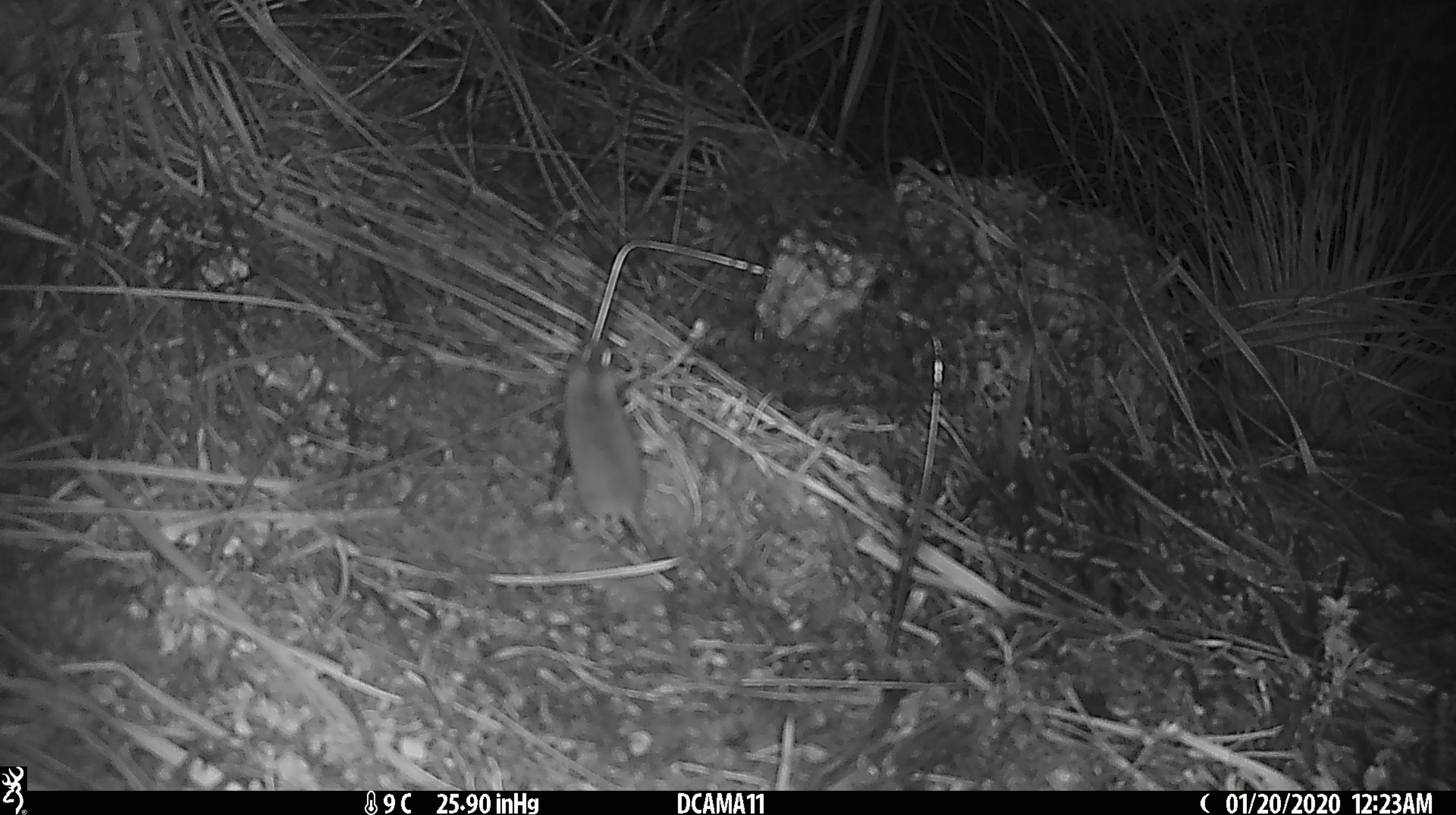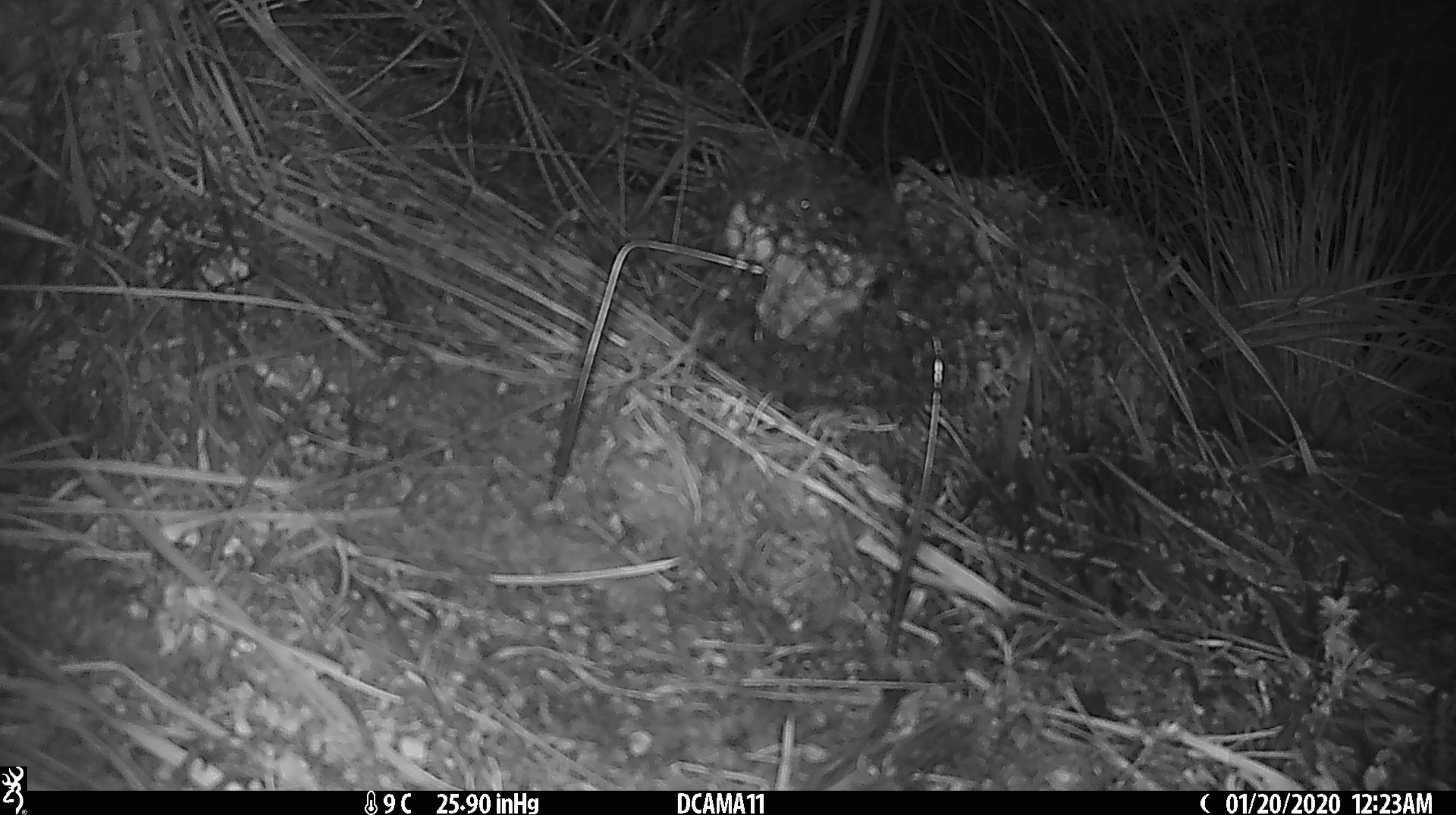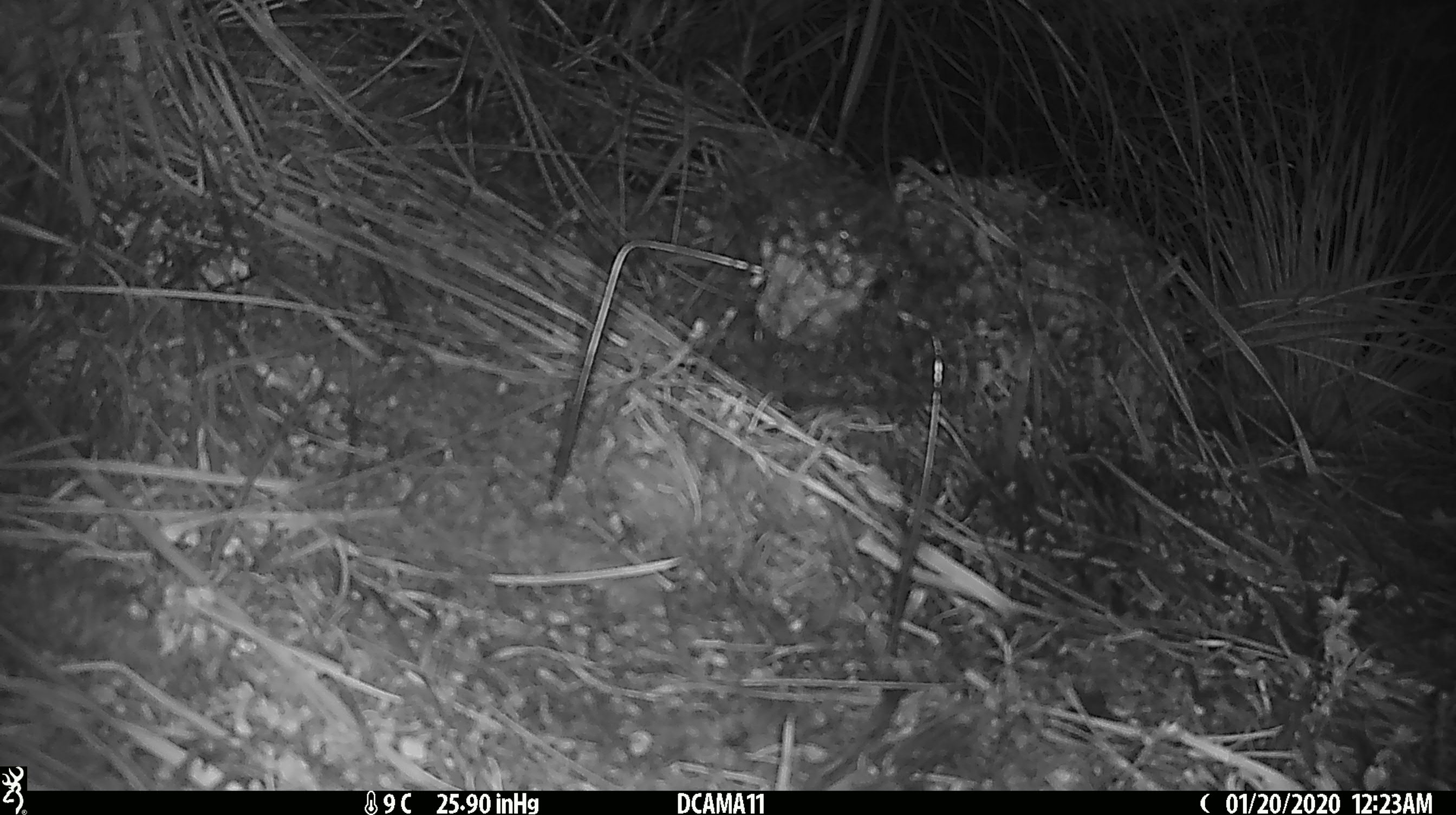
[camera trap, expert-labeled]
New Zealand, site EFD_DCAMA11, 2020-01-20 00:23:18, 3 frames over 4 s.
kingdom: Animalia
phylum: Chordata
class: Mammalia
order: Rodentia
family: Muridae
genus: Mus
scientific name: Mus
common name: mouse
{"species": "mouse (Mus)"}